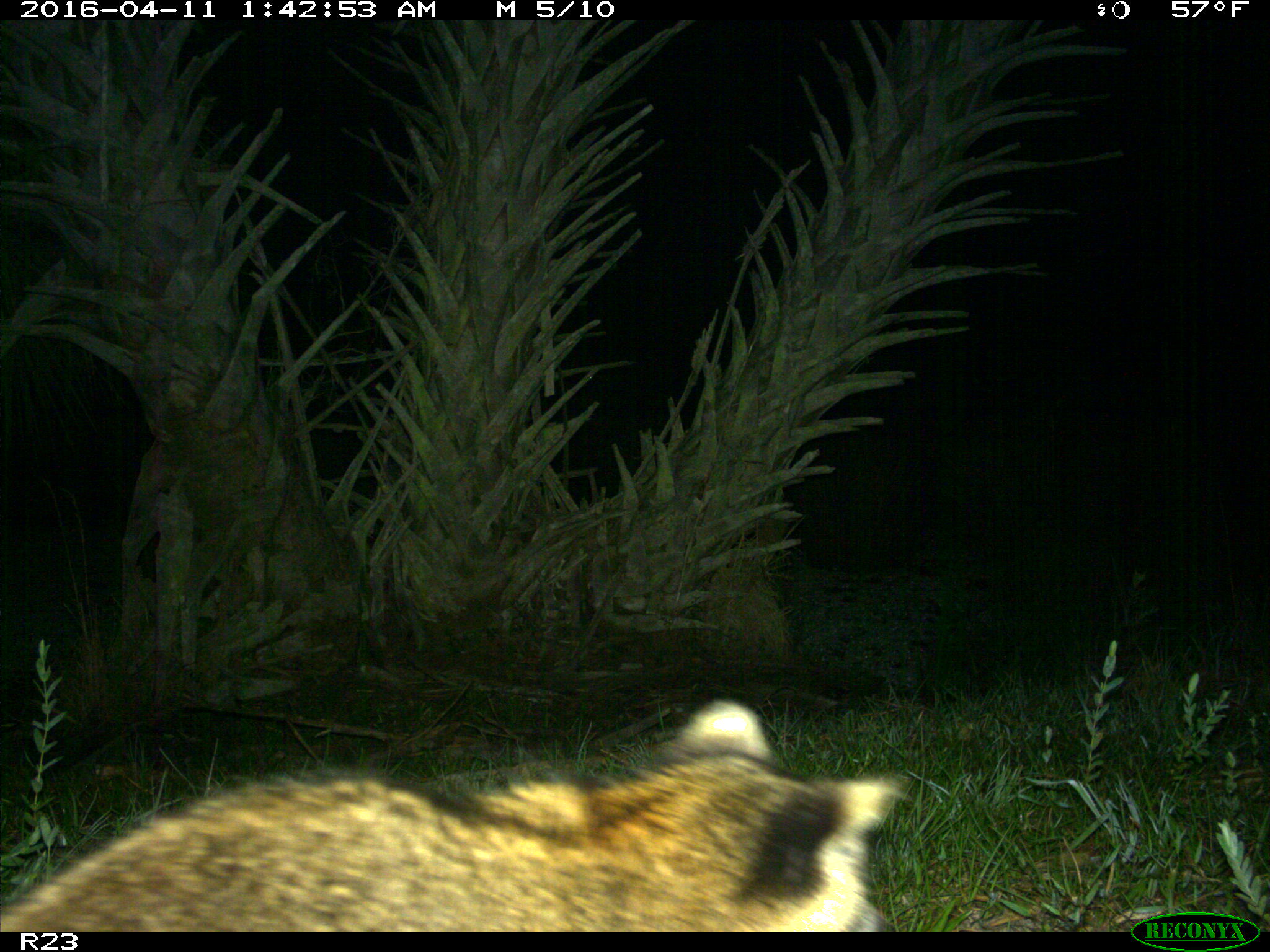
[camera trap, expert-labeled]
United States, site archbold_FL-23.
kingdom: Animalia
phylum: Chordata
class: Mammalia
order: Carnivora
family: Procyonidae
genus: Procyon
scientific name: Procyon lotor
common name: common raccoon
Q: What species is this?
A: Procyon lotor (common raccoon).